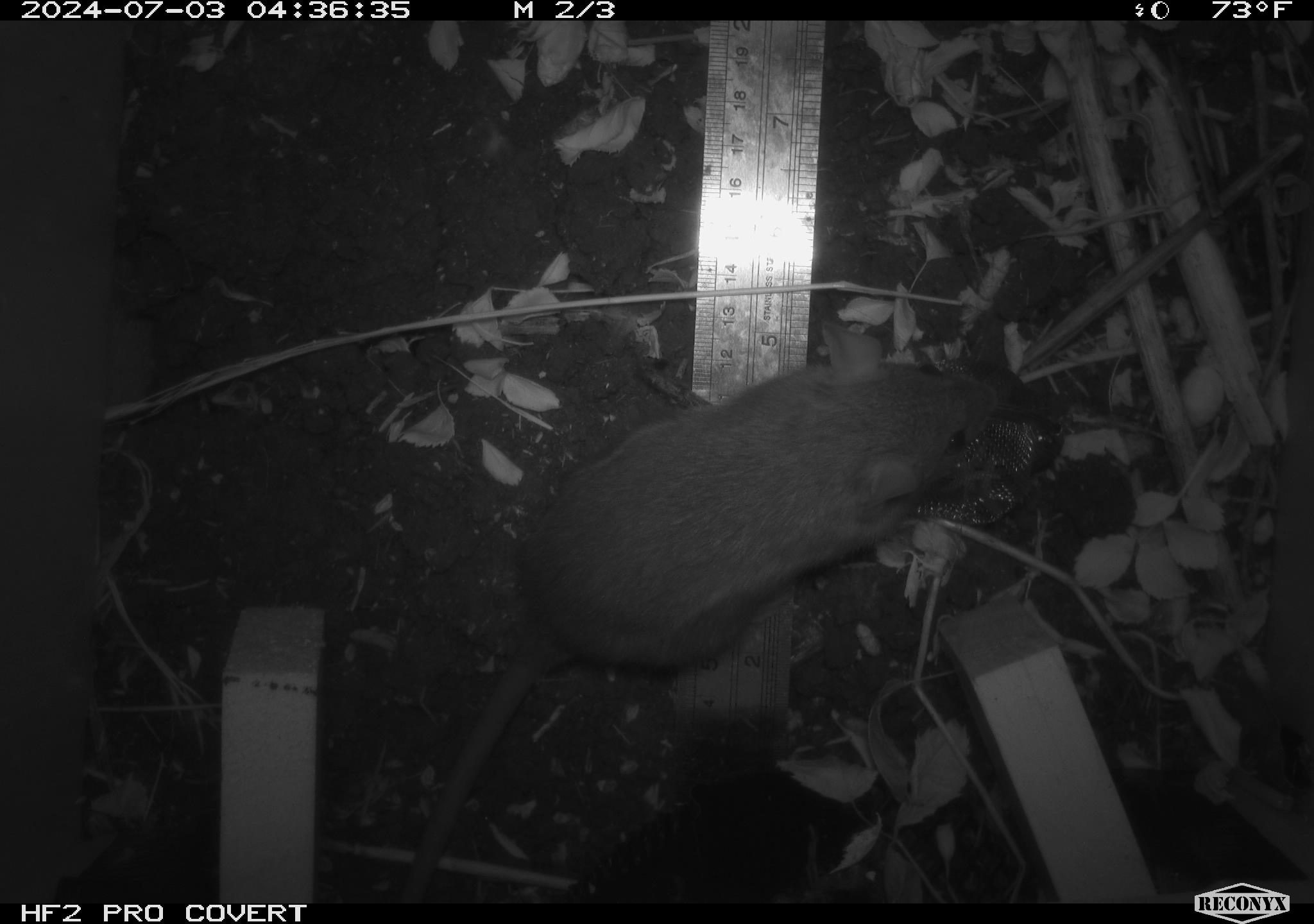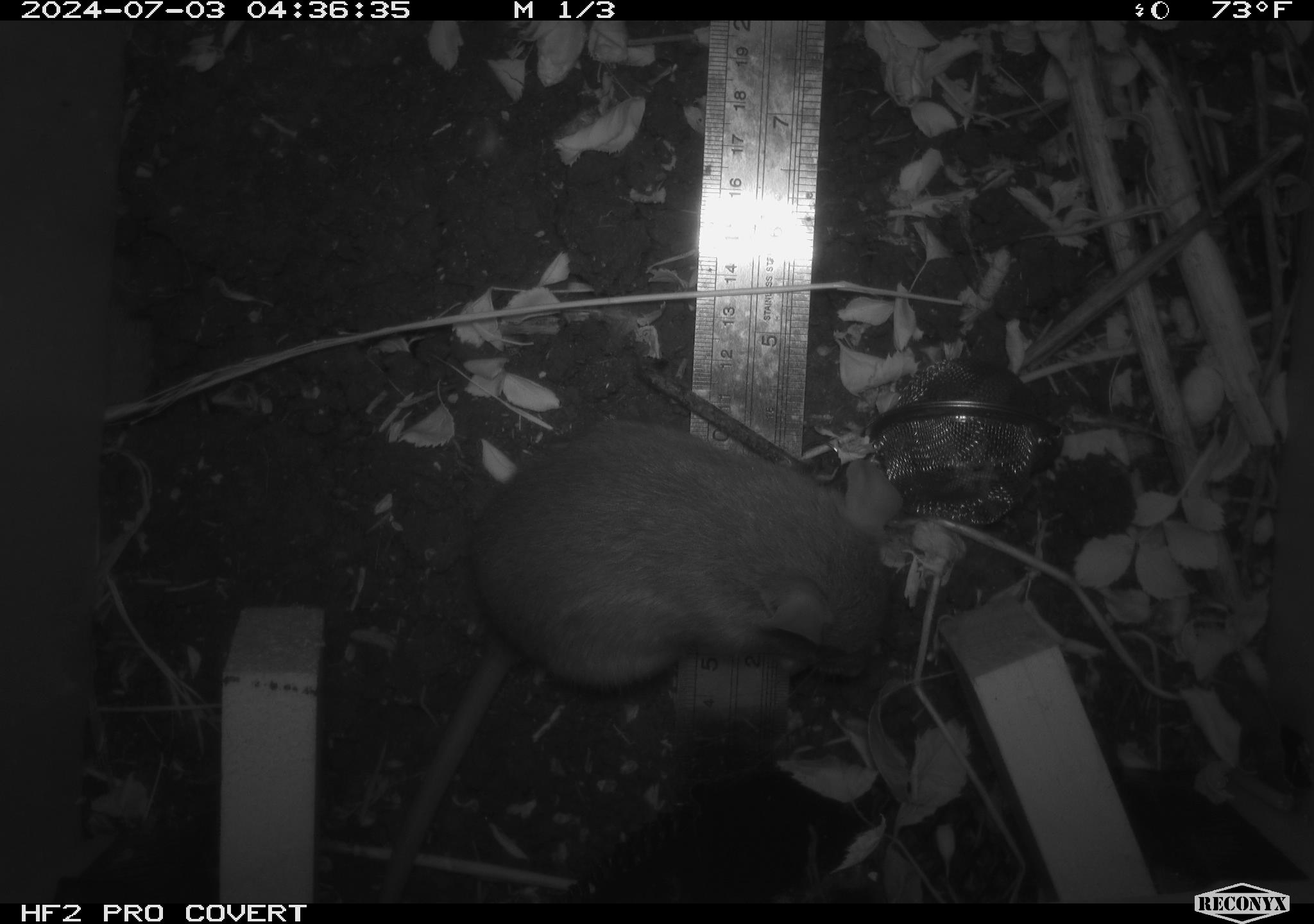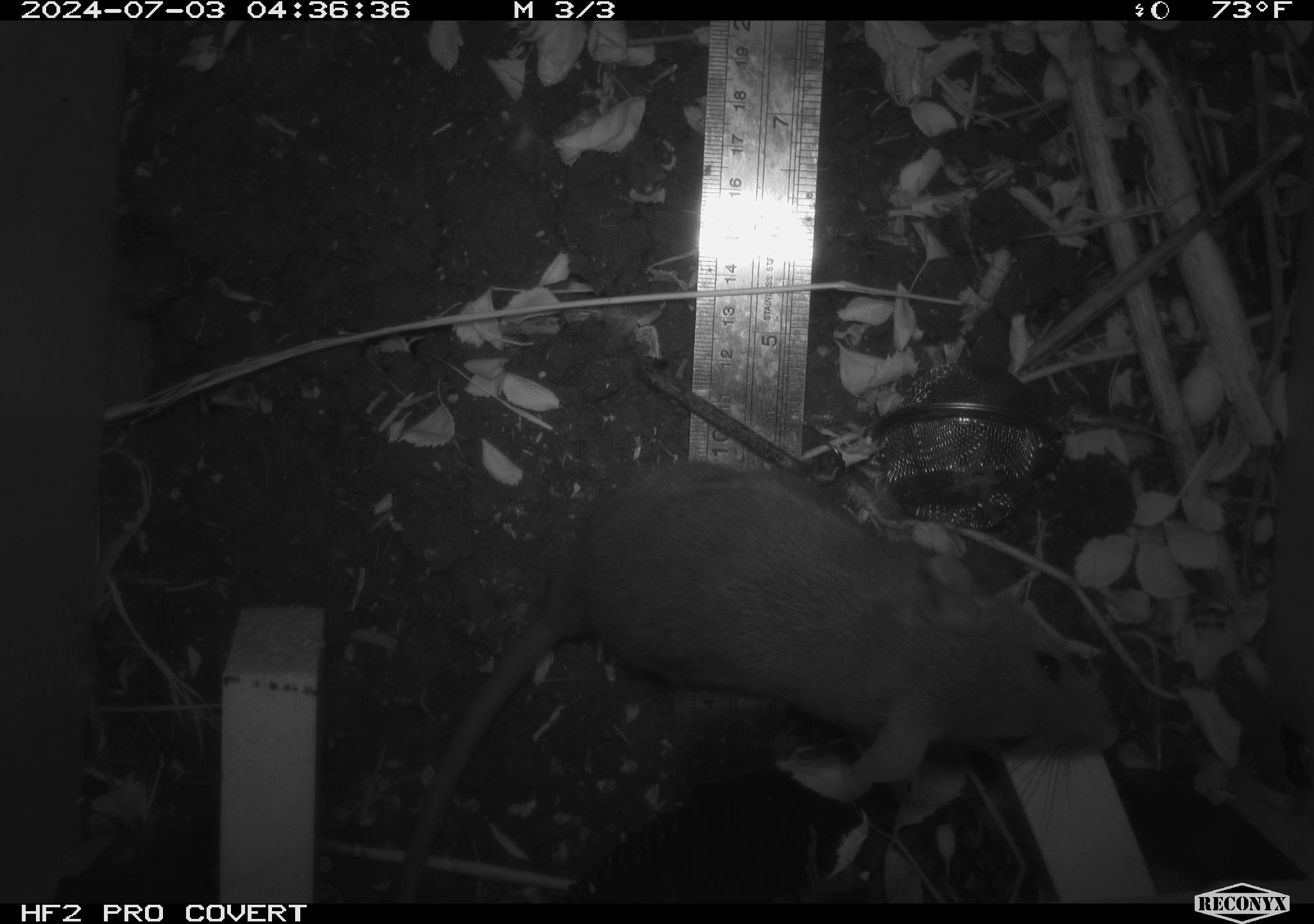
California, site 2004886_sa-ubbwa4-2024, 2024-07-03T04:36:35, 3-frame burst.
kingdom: Animalia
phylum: Chordata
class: Mammalia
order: Rodentia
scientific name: Rodentia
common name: woodrat or rat or mouse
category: woodrat or rat or mouse species